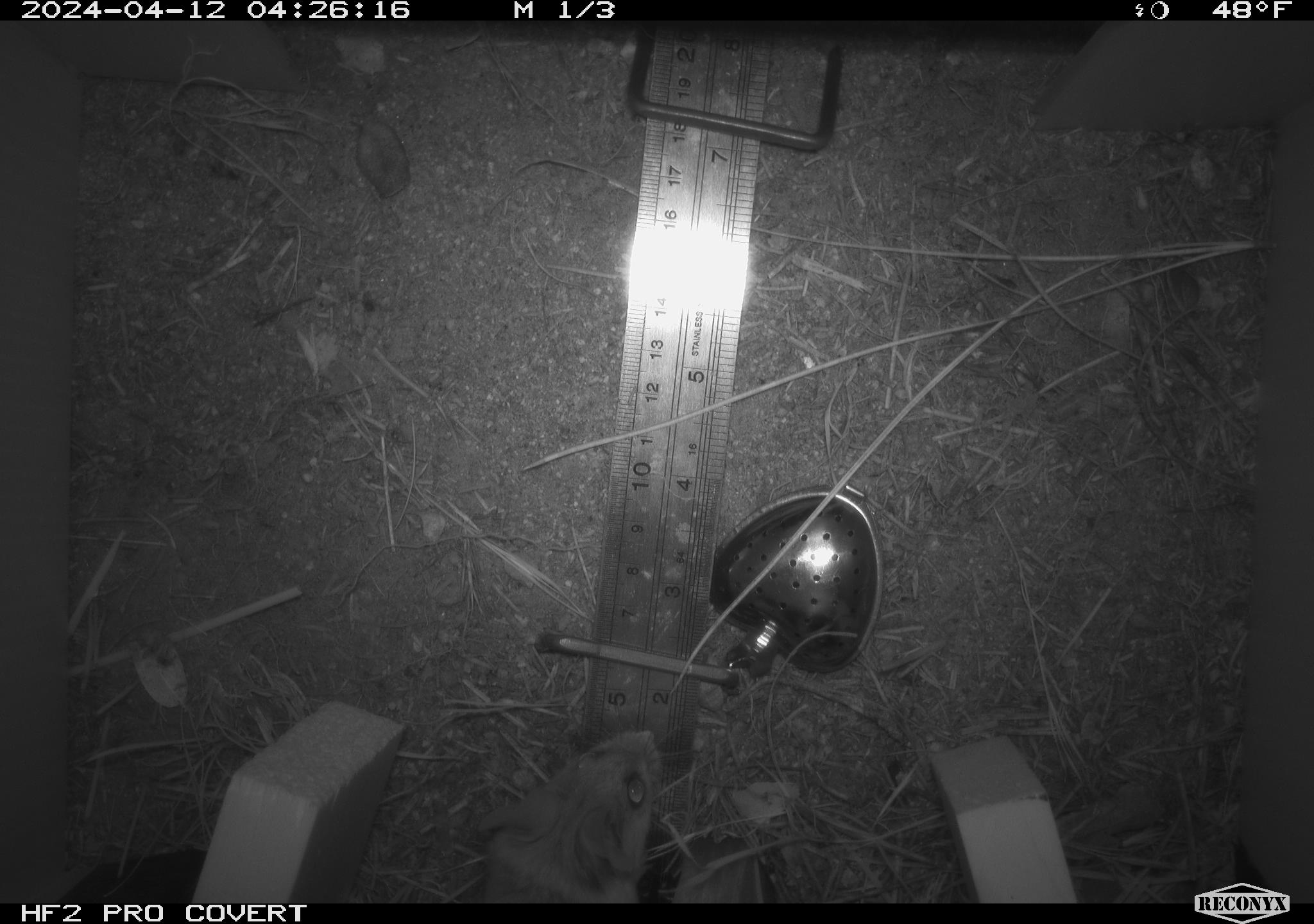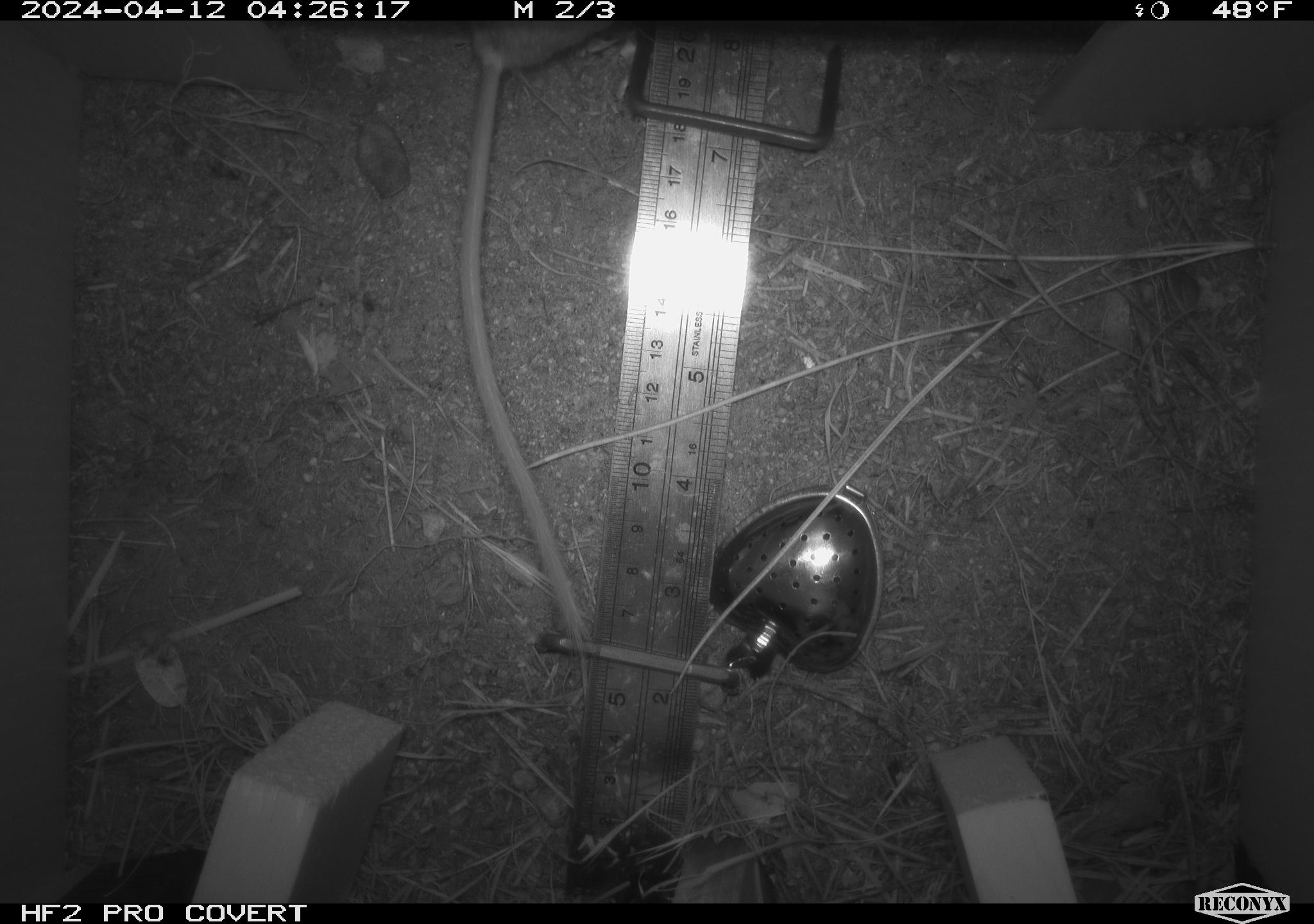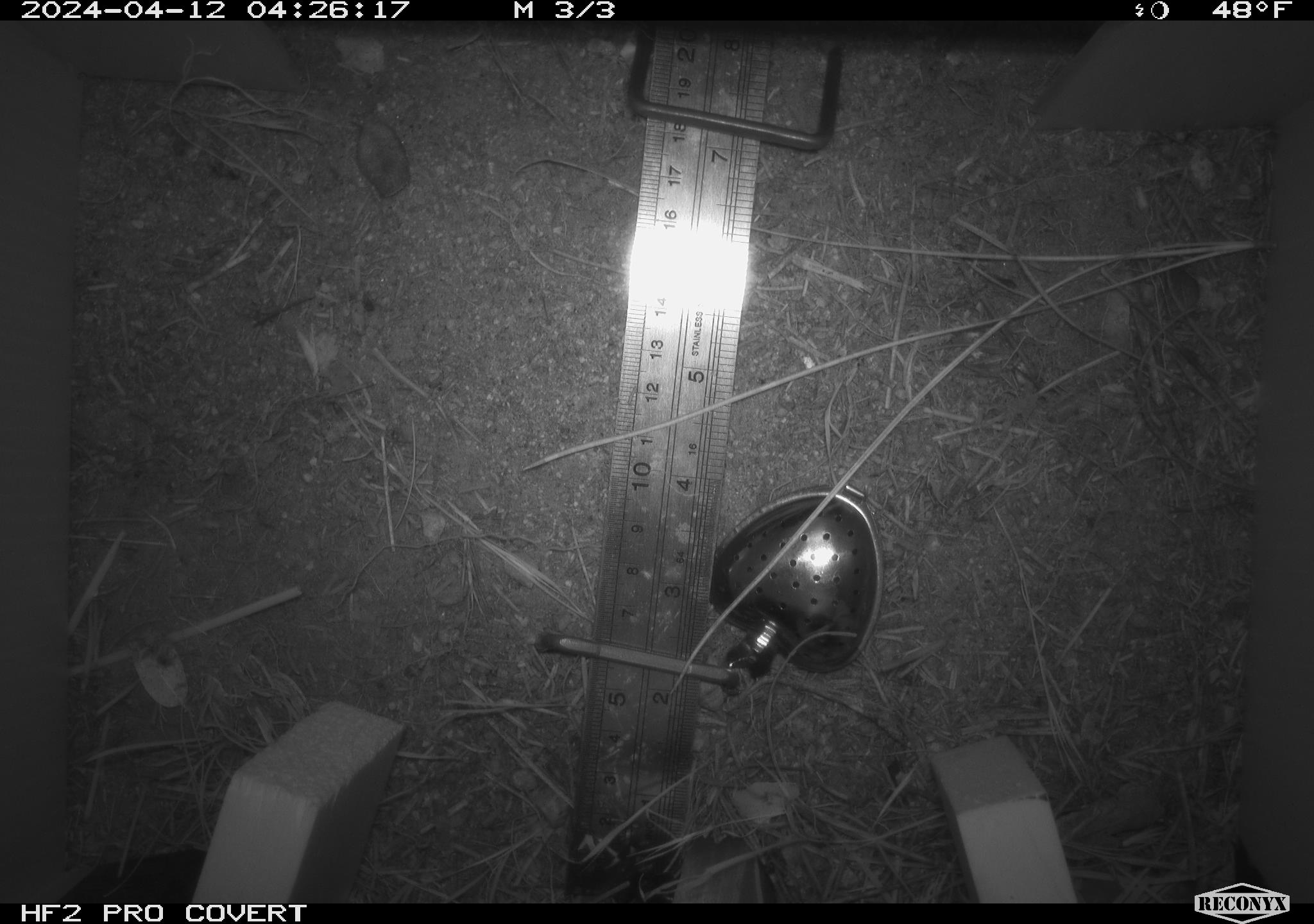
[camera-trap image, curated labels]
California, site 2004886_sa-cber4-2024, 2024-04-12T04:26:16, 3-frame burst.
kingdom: Animalia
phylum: Chordata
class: Mammalia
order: Rodentia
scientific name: Rodentia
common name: mouse species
Mouse species (Rodentia).